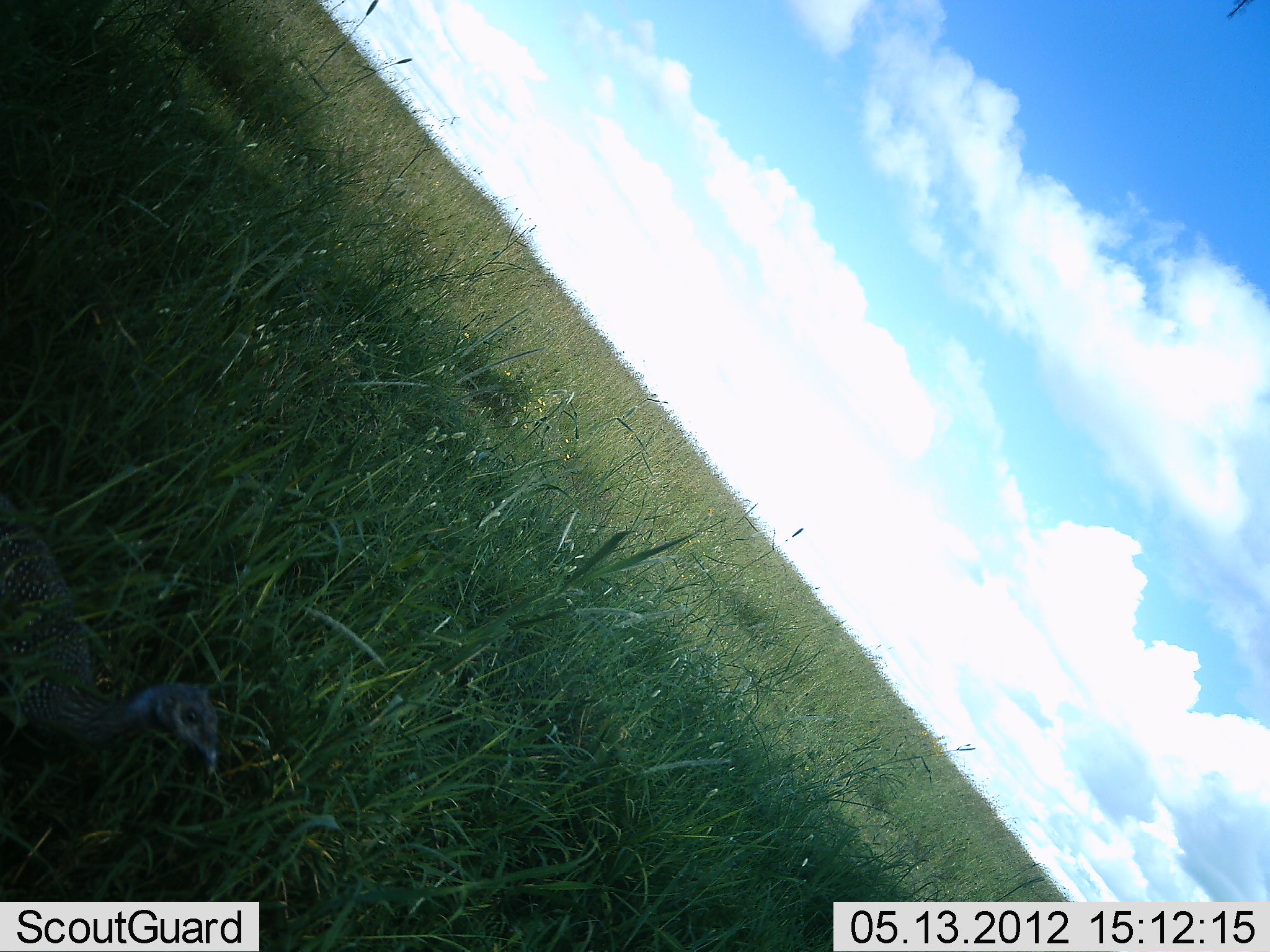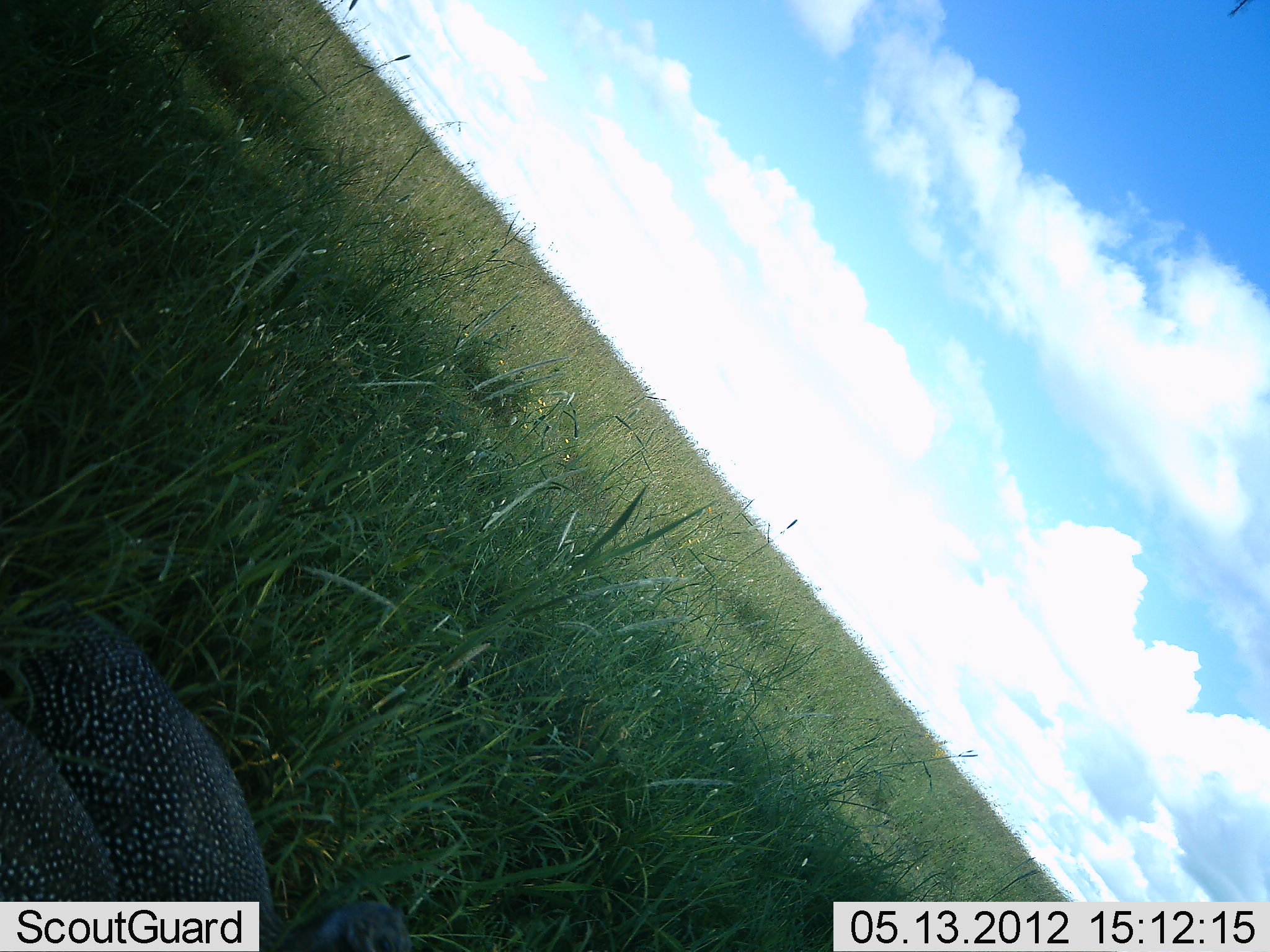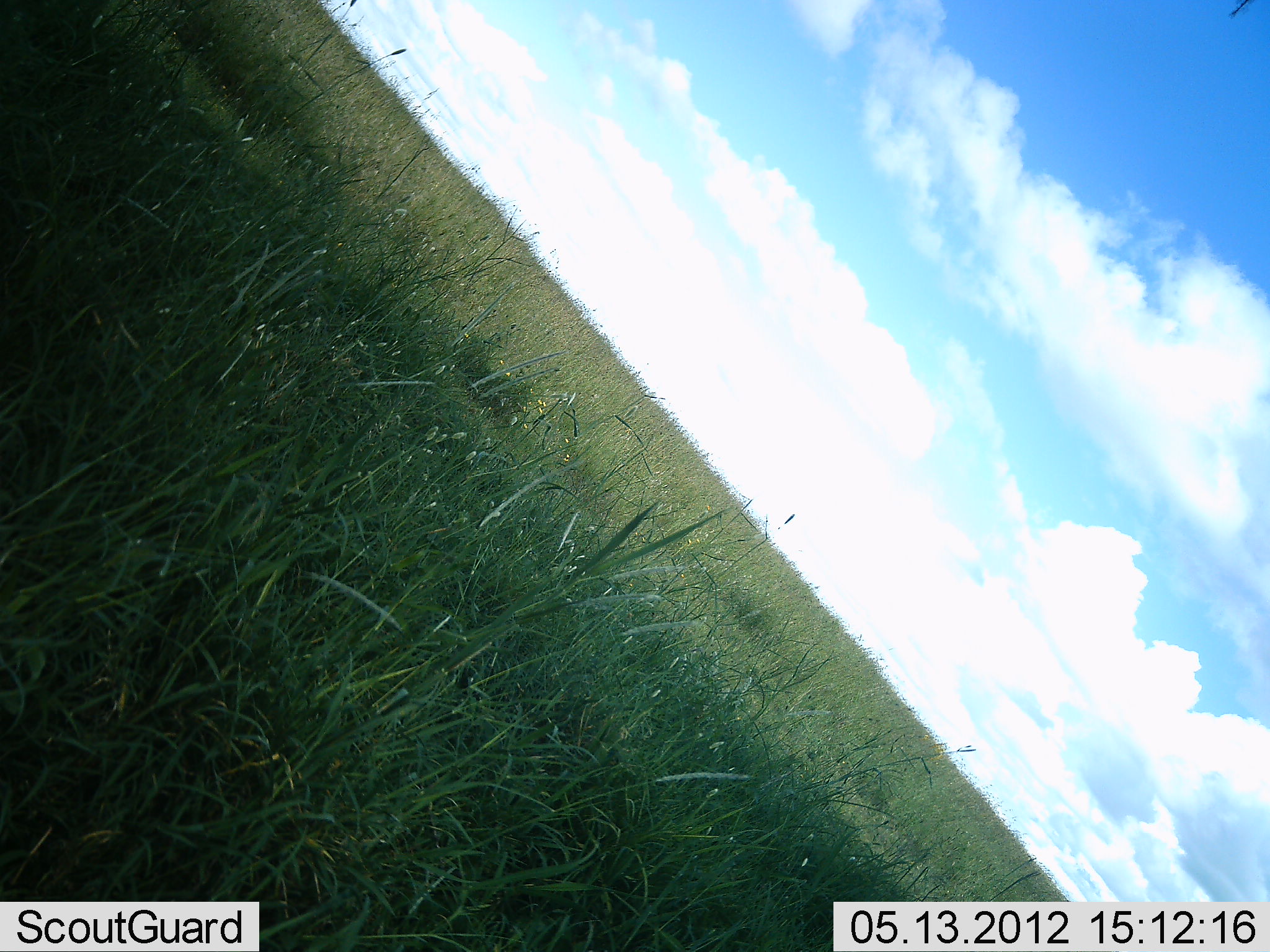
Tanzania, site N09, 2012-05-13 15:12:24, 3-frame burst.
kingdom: Animalia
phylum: Chordata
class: Aves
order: Galliformes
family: Numididae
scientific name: Numididae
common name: guinea fowl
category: guineafowl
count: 2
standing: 18%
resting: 5%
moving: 73%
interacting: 0%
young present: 0%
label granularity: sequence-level